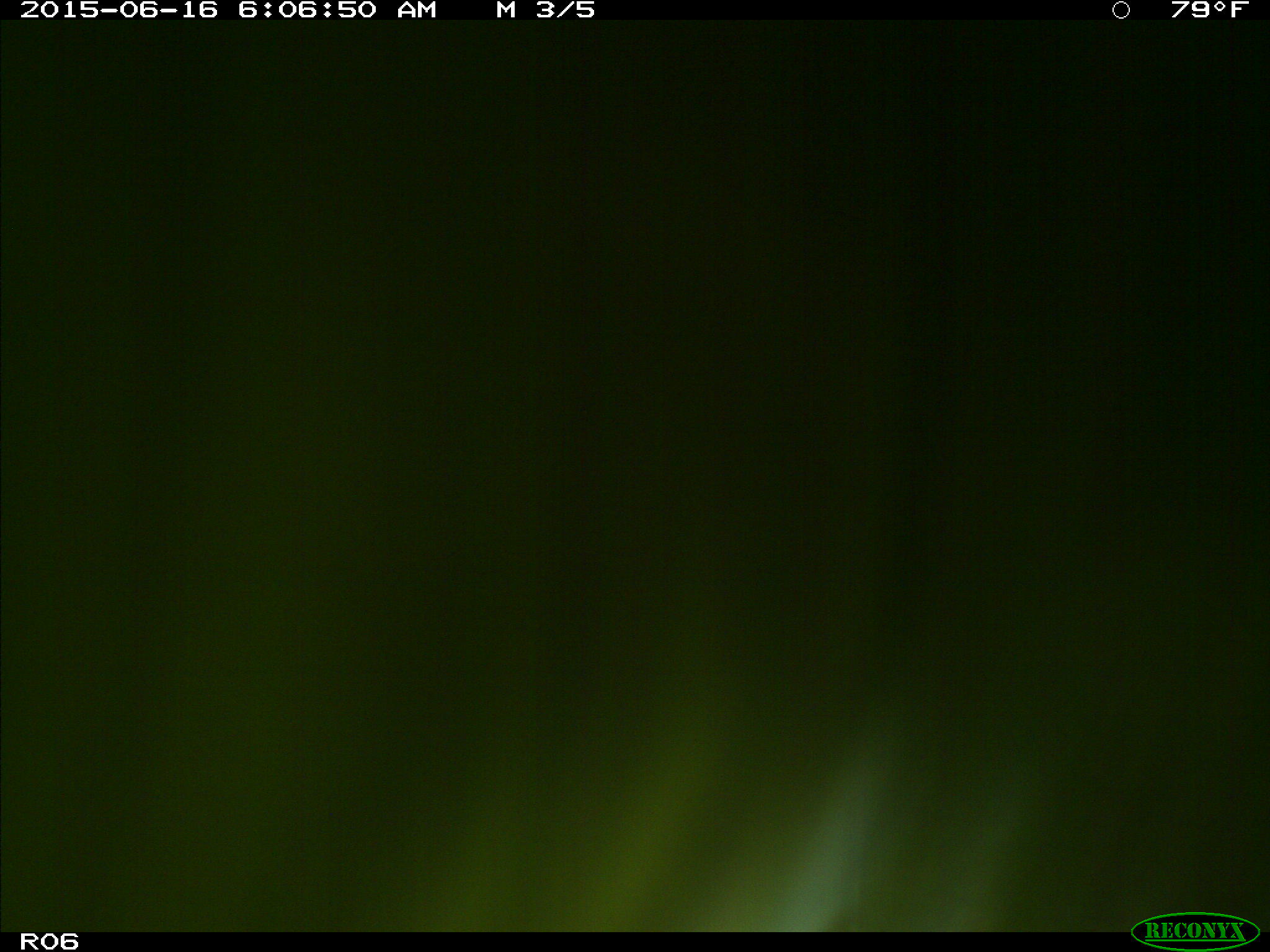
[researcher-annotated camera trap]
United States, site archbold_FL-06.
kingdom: Animalia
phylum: Chordata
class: Mammalia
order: Artiodactyla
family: Bovidae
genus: Bos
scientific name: Bos taurus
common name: domestic cow